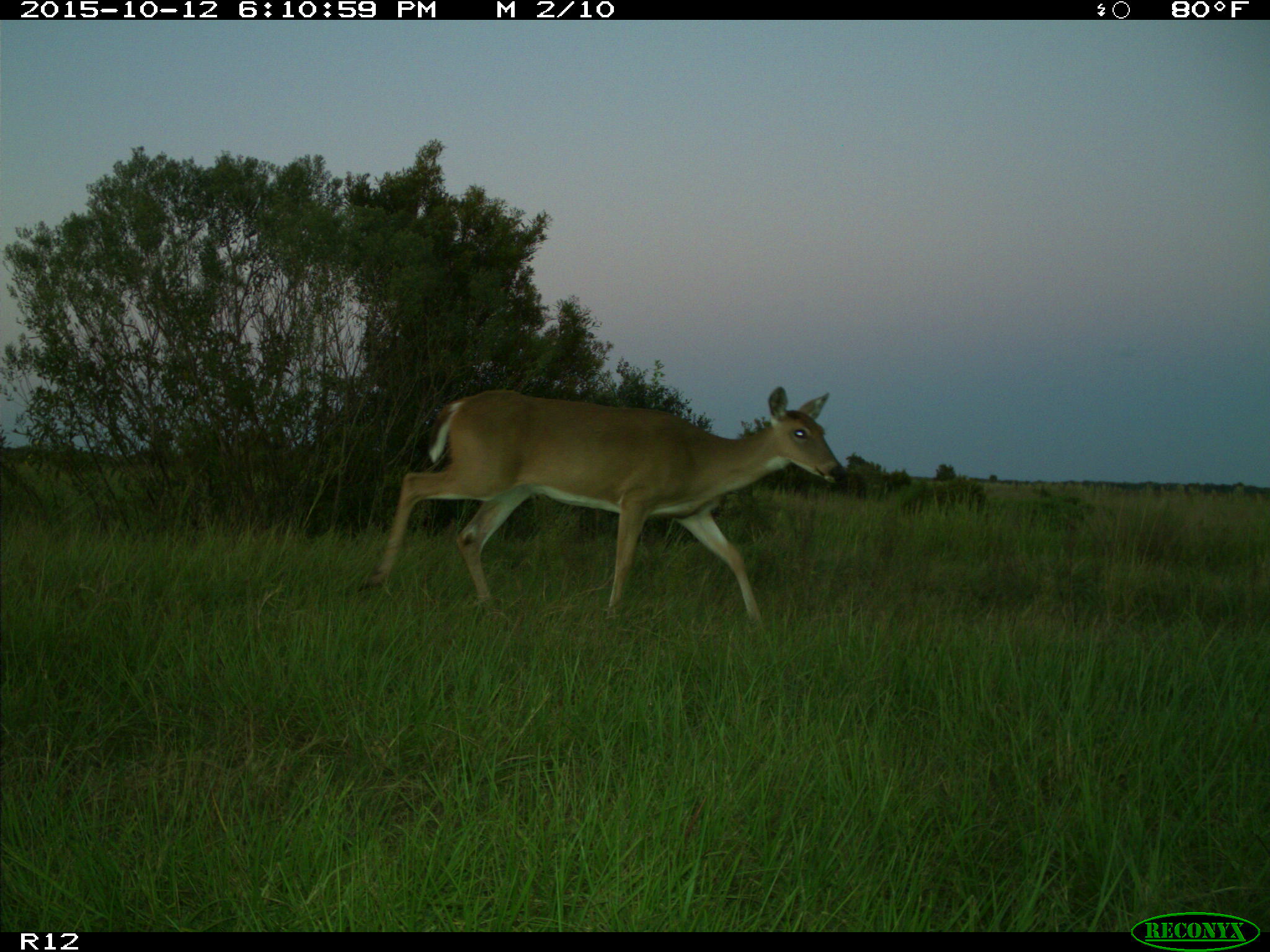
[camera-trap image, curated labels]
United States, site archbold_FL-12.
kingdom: Animalia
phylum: Chordata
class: Mammalia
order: Artiodactyla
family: Cervidae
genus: Odocoileus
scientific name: Odocoileus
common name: deer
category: unidentified deer